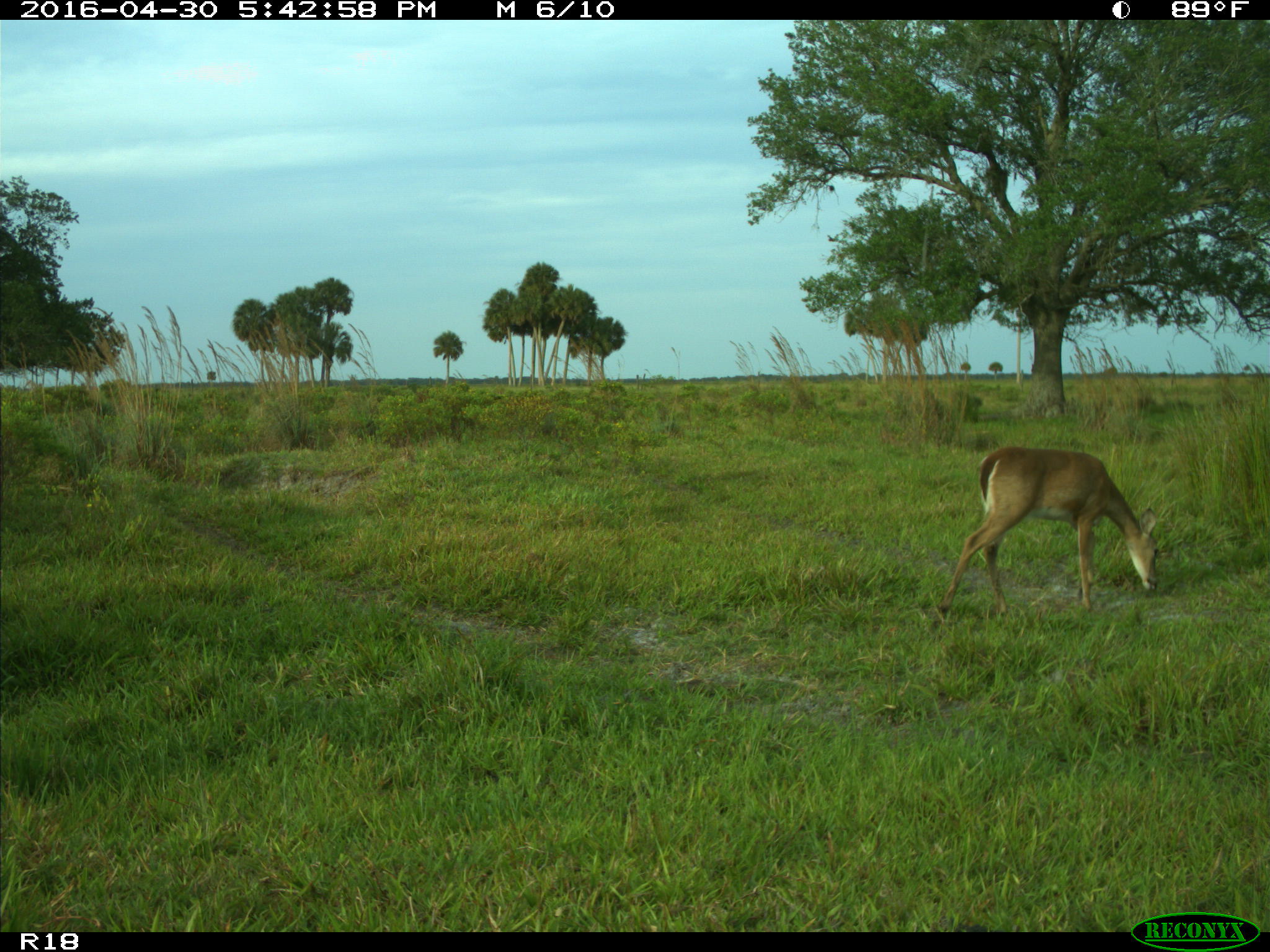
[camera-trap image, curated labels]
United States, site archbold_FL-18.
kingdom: Animalia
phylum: Chordata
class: Mammalia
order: Artiodactyla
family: Cervidae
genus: Odocoileus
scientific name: Odocoileus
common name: deer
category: unidentified deer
Unidentified deer (deer) (Odocoileus).